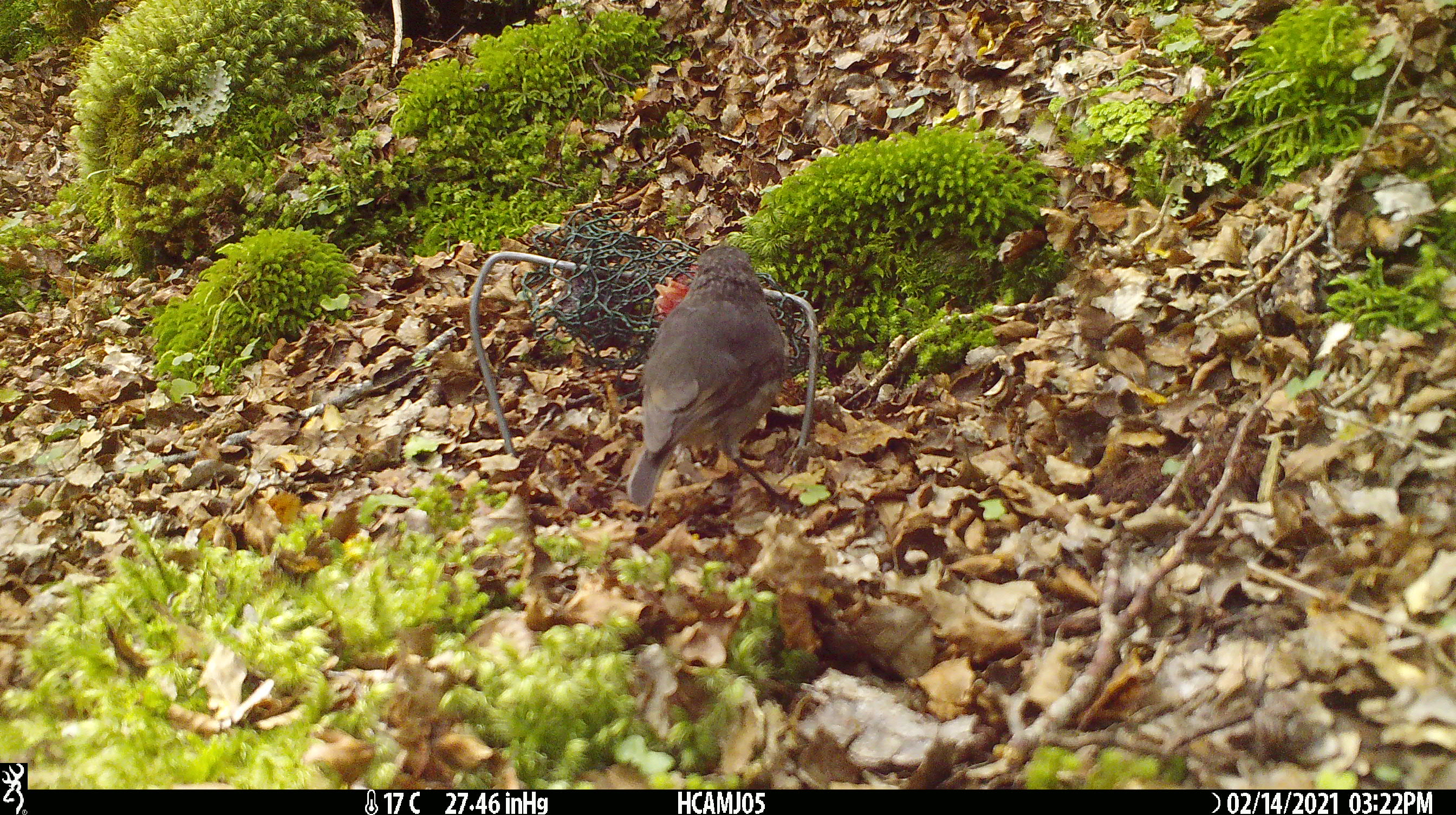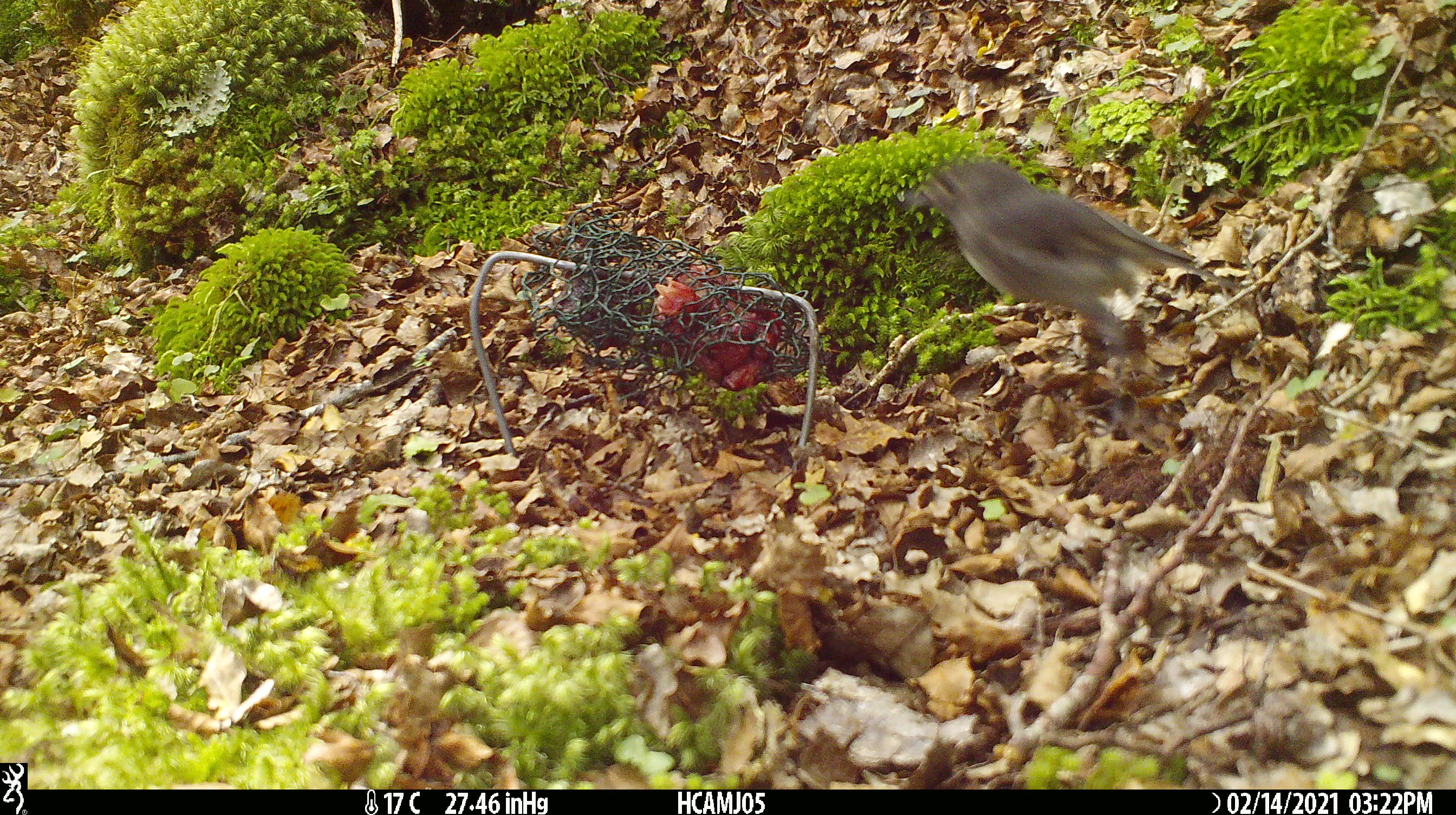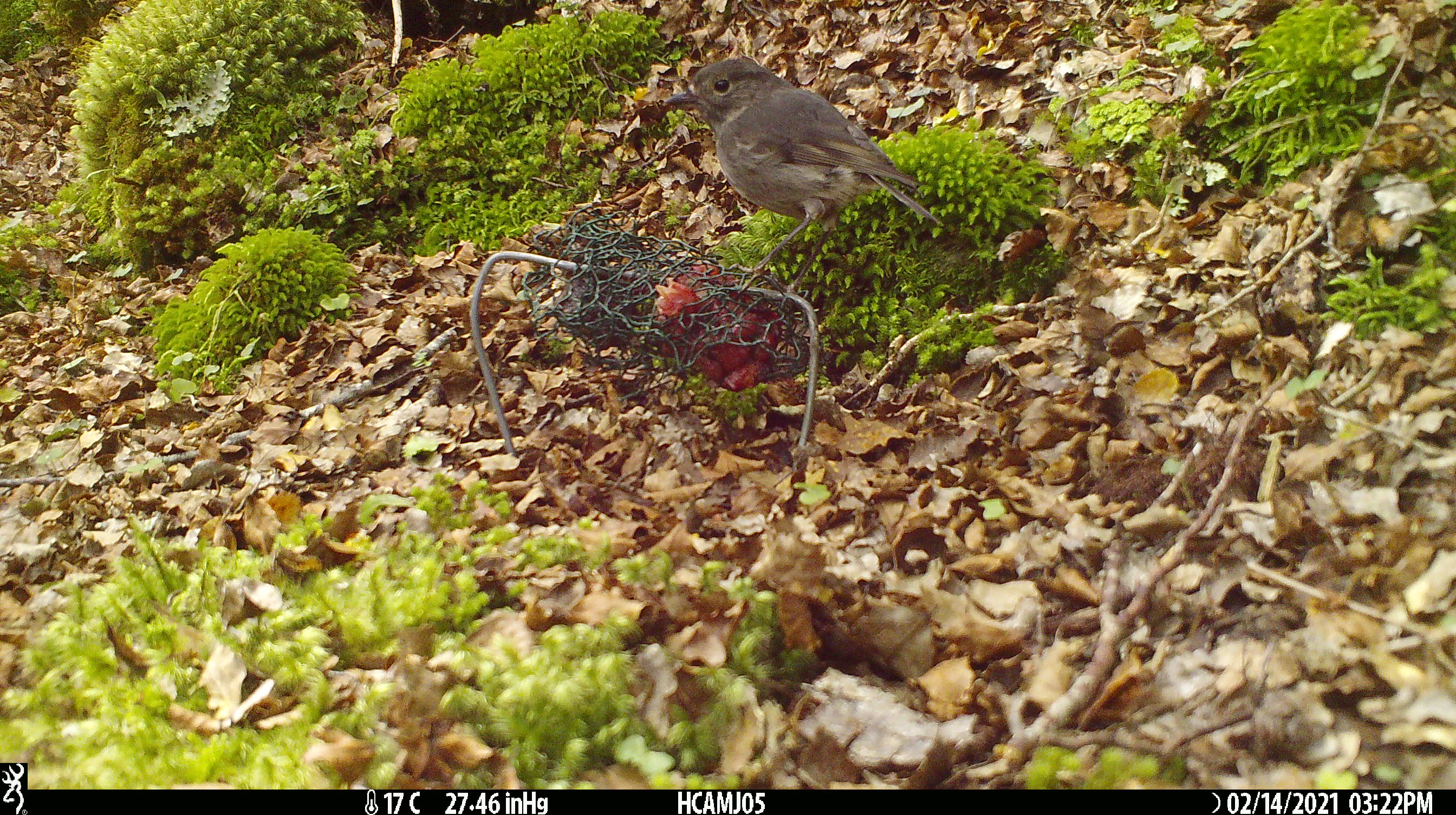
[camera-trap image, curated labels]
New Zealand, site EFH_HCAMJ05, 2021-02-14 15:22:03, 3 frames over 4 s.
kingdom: Animalia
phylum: Chordata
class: Aves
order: Passeriformes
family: Petroicidae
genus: Petroica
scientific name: Petroica australis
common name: new zealand robin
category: robin